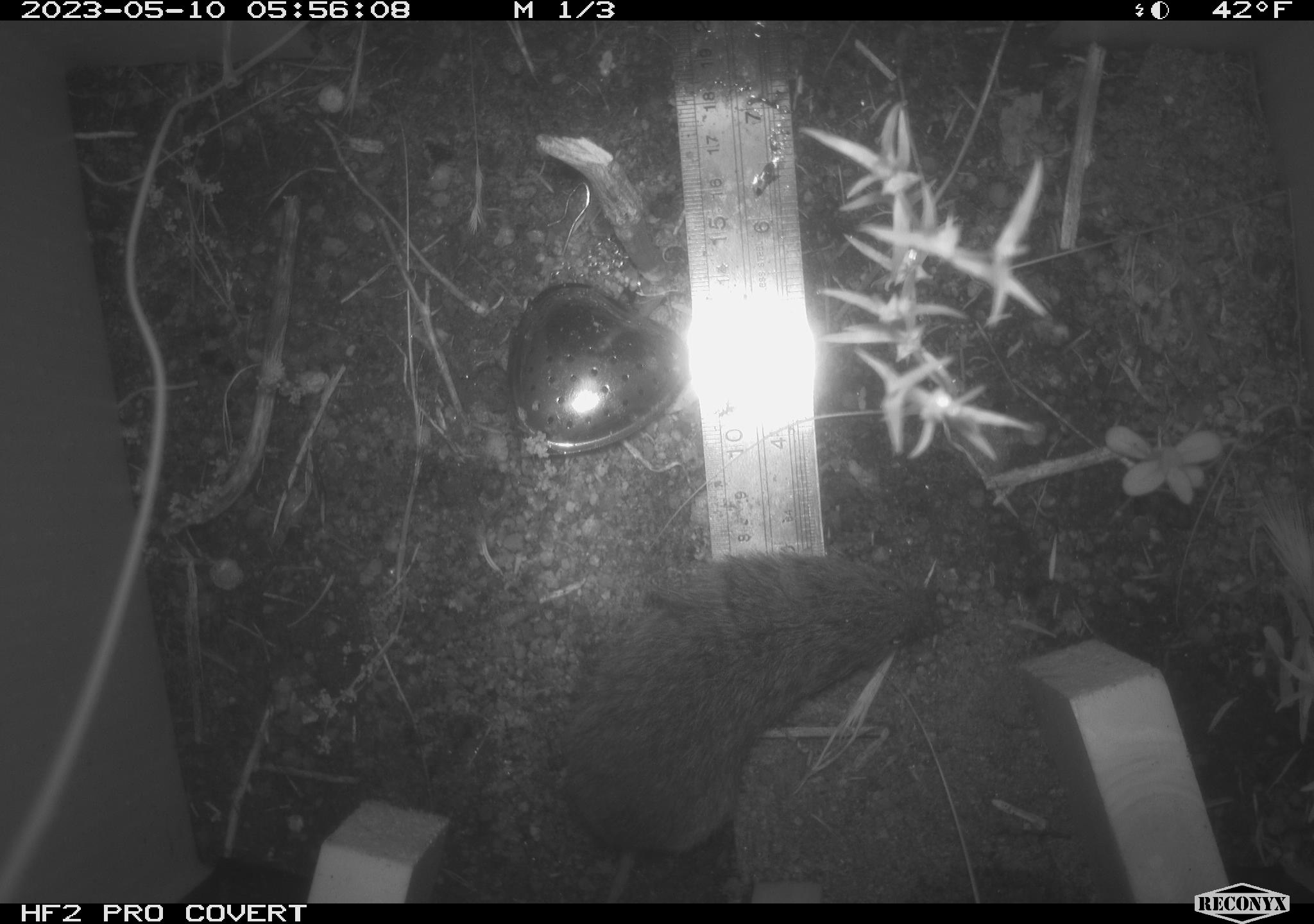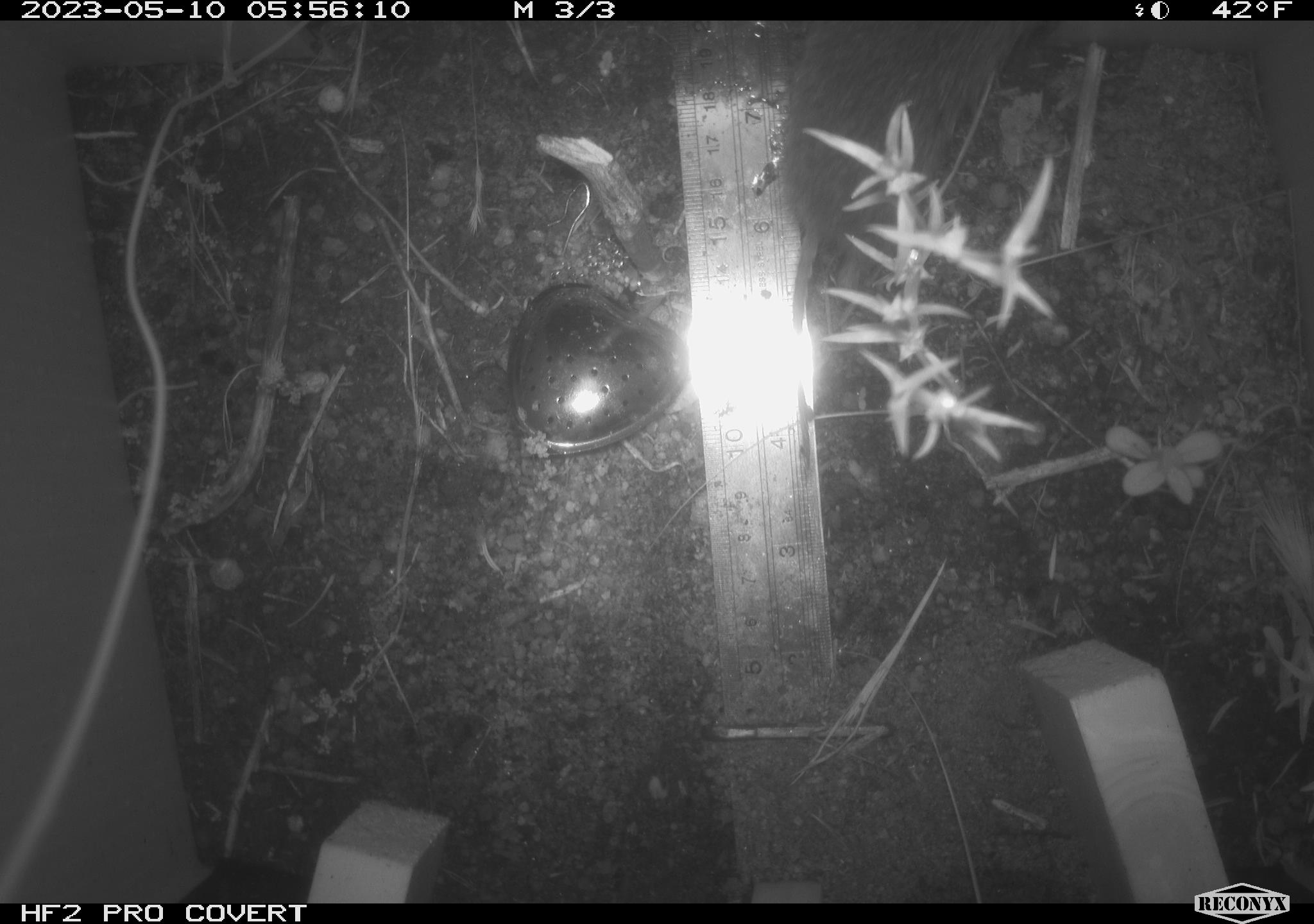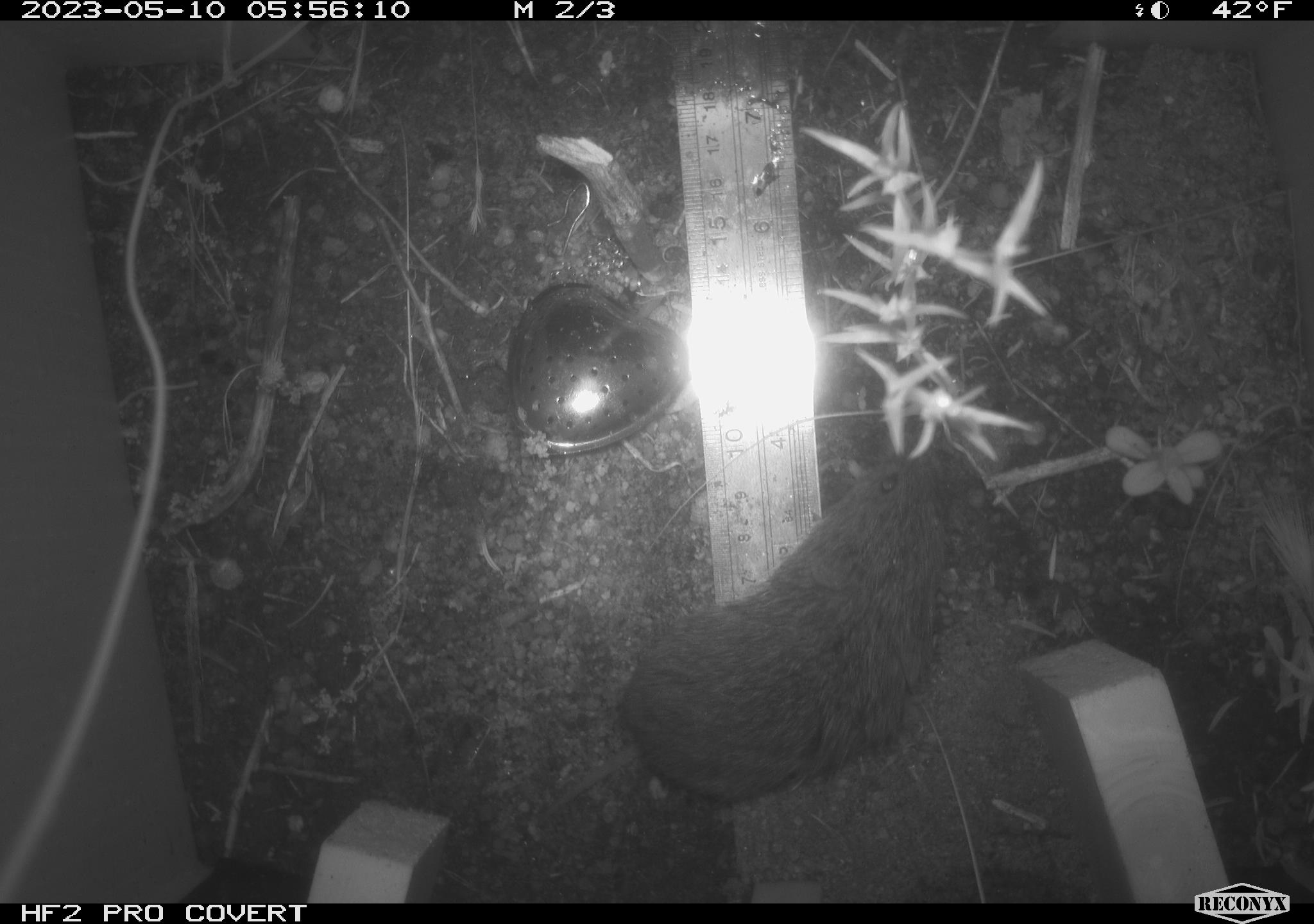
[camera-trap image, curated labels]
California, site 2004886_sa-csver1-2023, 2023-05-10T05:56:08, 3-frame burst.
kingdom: Animalia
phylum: Chordata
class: Mammalia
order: Rodentia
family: Cricetidae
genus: Microtus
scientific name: Microtus californicus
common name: california vole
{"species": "california vole (Microtus californicus)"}